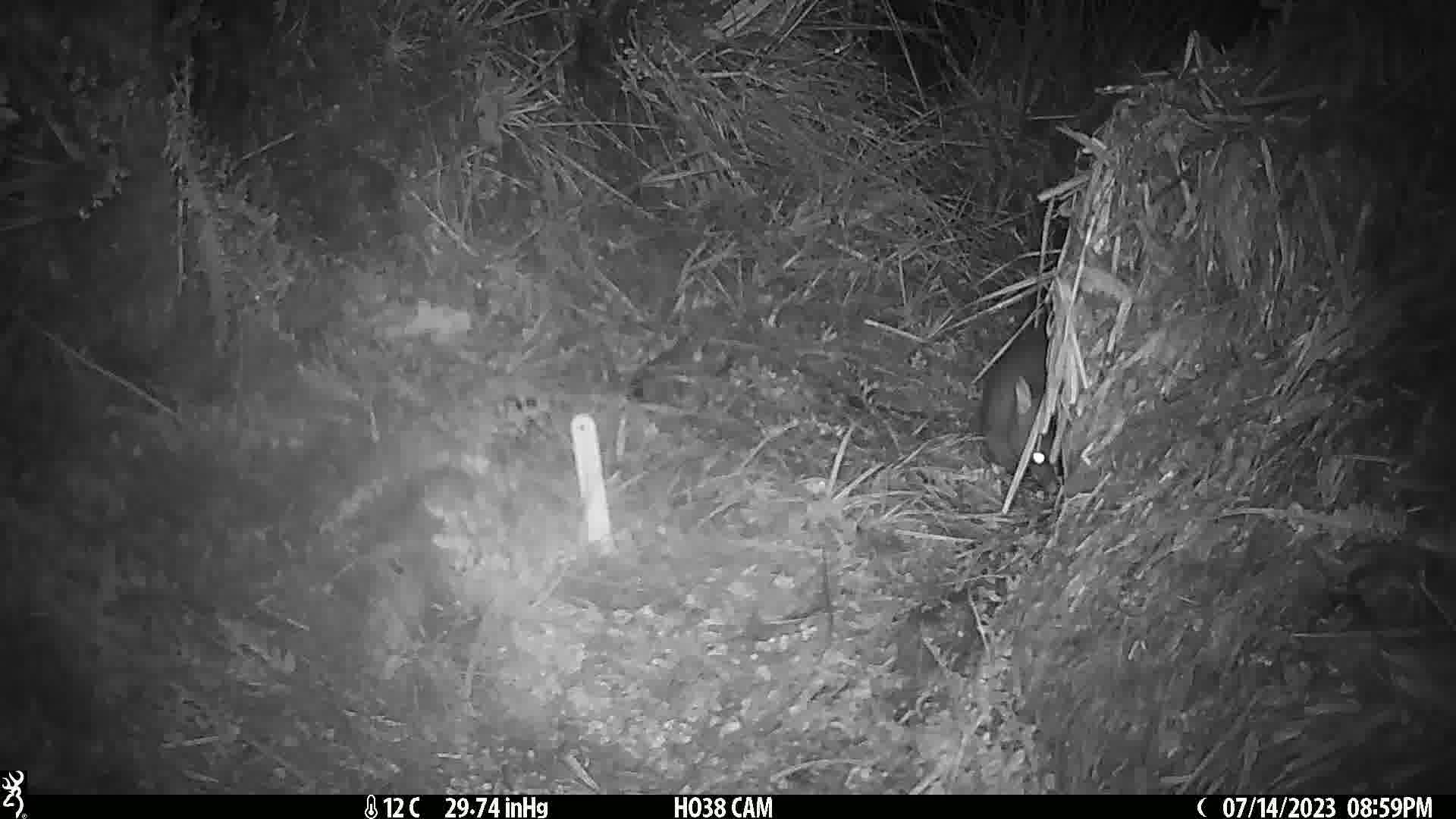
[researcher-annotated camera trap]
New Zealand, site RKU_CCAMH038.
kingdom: Animalia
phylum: Chordata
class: Mammalia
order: Diprotodontia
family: Phalangeridae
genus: Trichosurus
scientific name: Trichosurus vulpecula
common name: common brushtail possum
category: possum